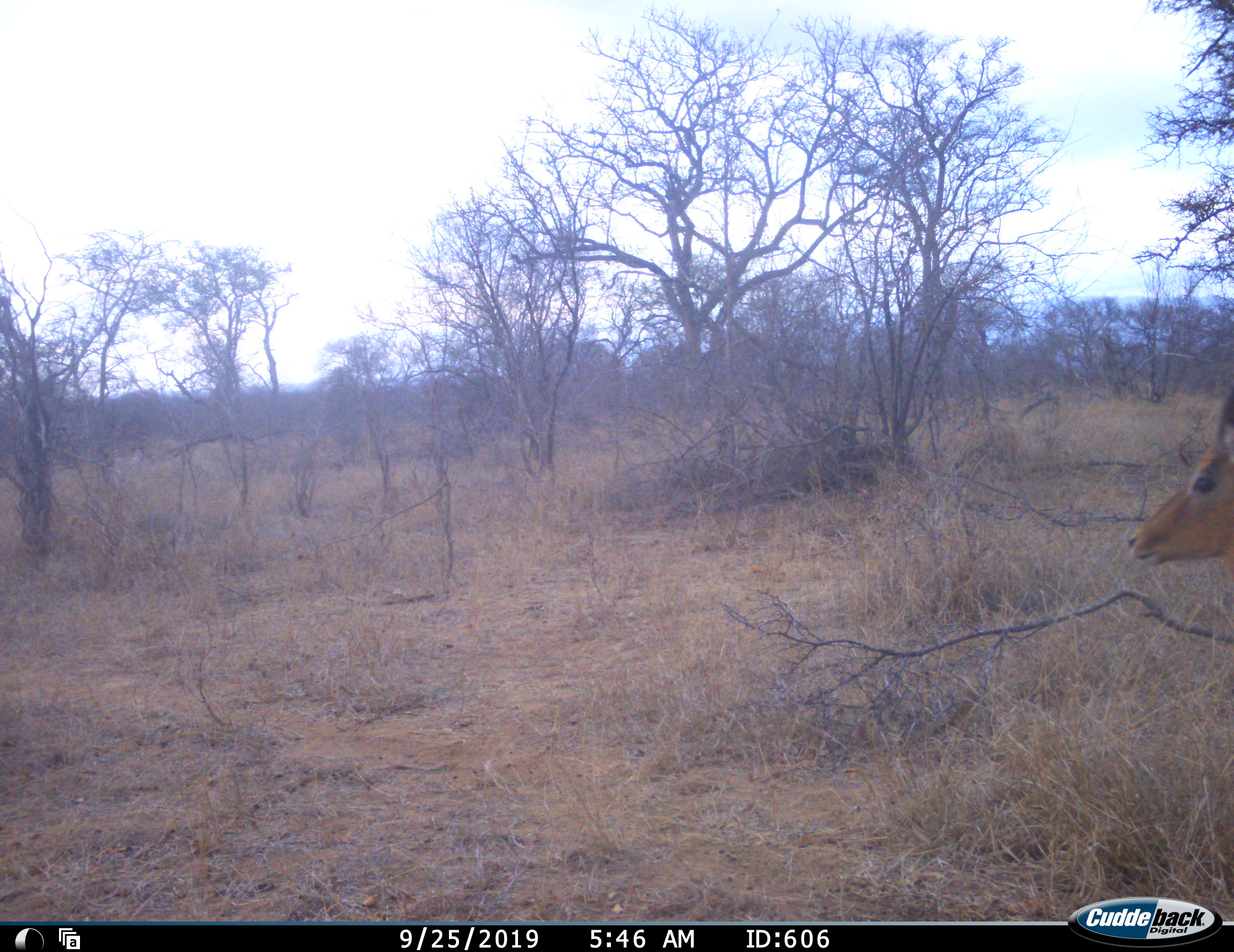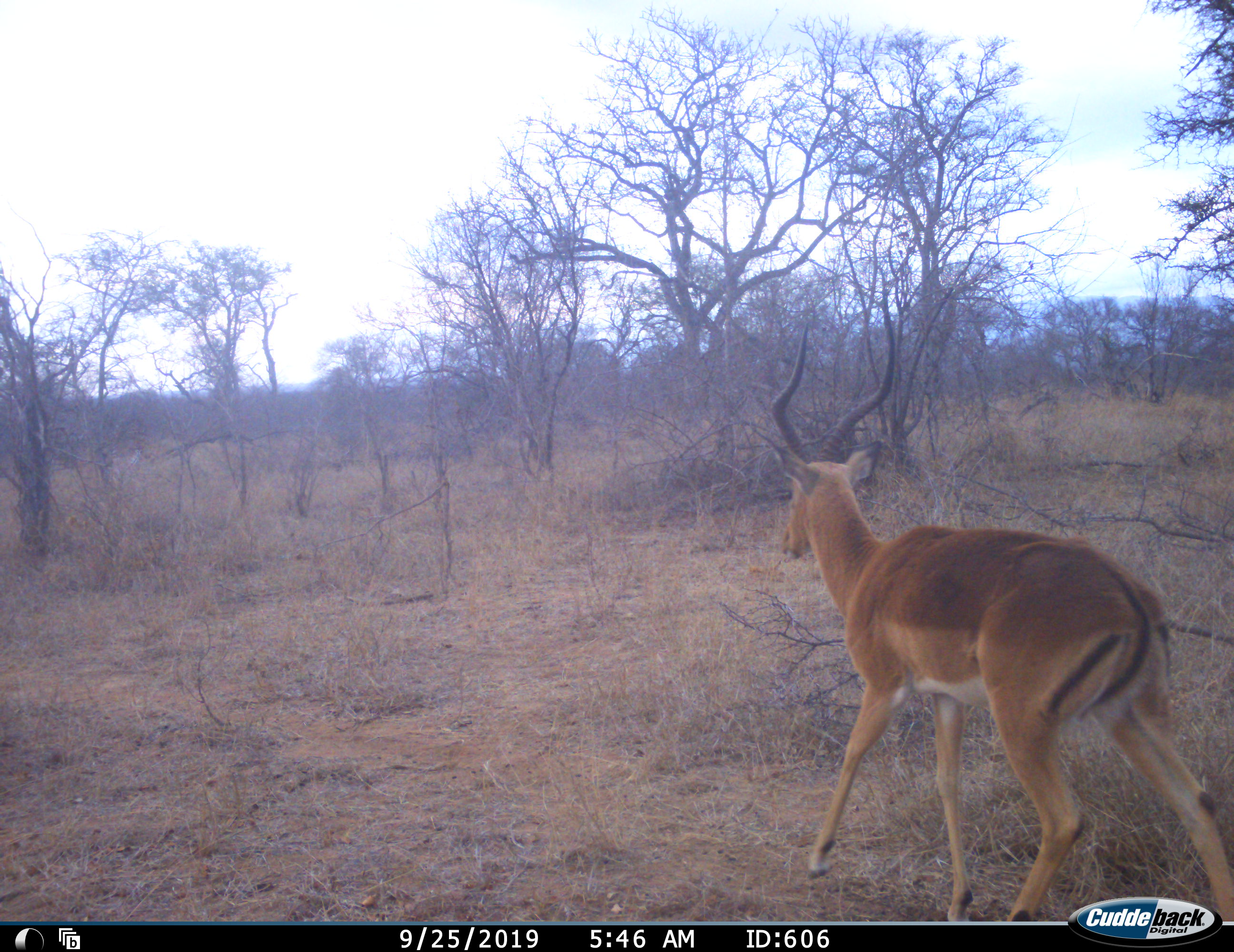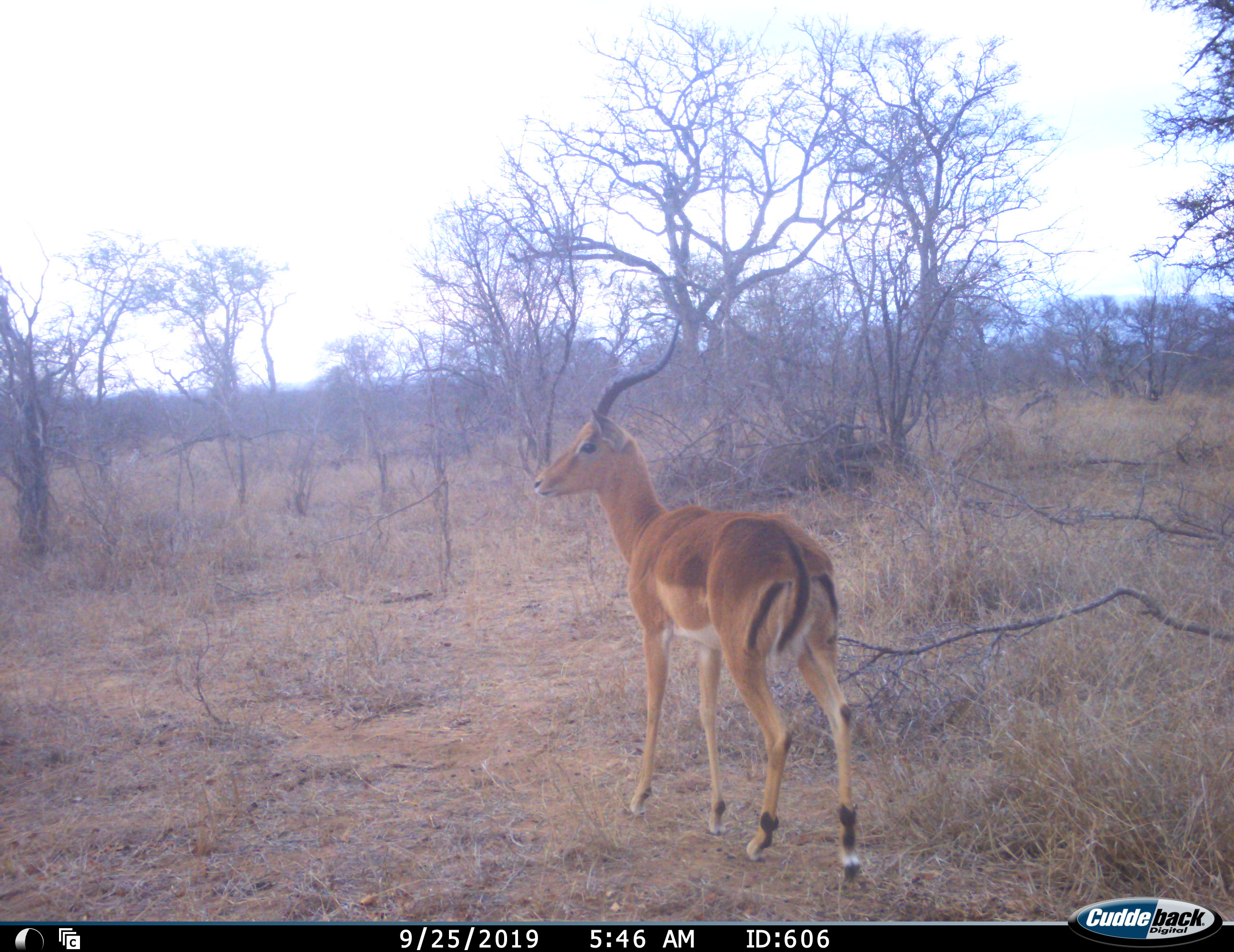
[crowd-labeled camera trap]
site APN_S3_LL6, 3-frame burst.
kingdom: Animalia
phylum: Chordata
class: Mammalia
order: Artiodactyla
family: Bovidae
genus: Aepyceros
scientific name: Aepyceros melampus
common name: impala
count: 1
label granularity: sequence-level